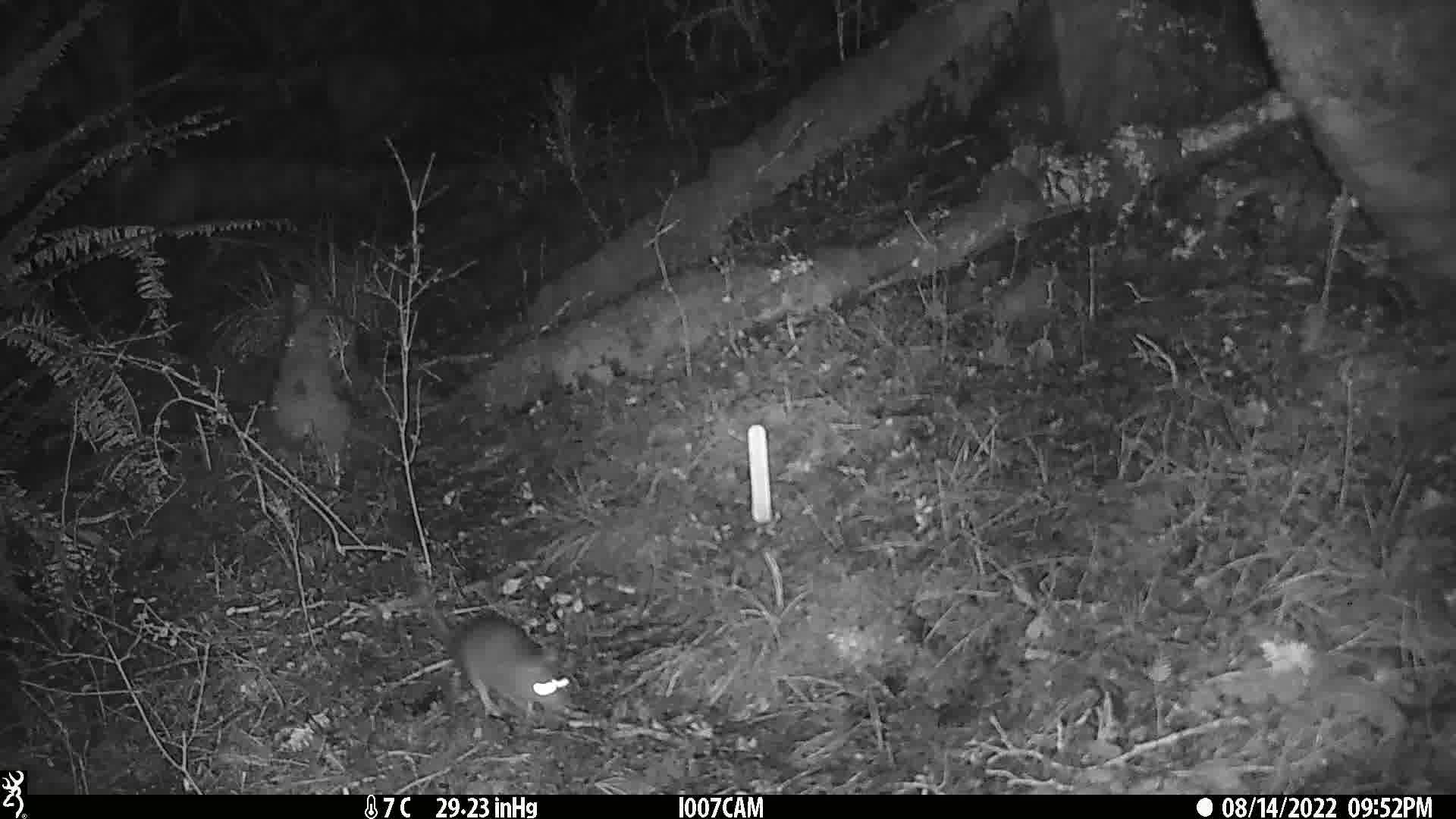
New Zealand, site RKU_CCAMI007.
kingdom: Animalia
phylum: Chordata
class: Mammalia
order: Rodentia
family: Muridae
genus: Rattus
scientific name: Rattus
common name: rat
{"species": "rat (Rattus)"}